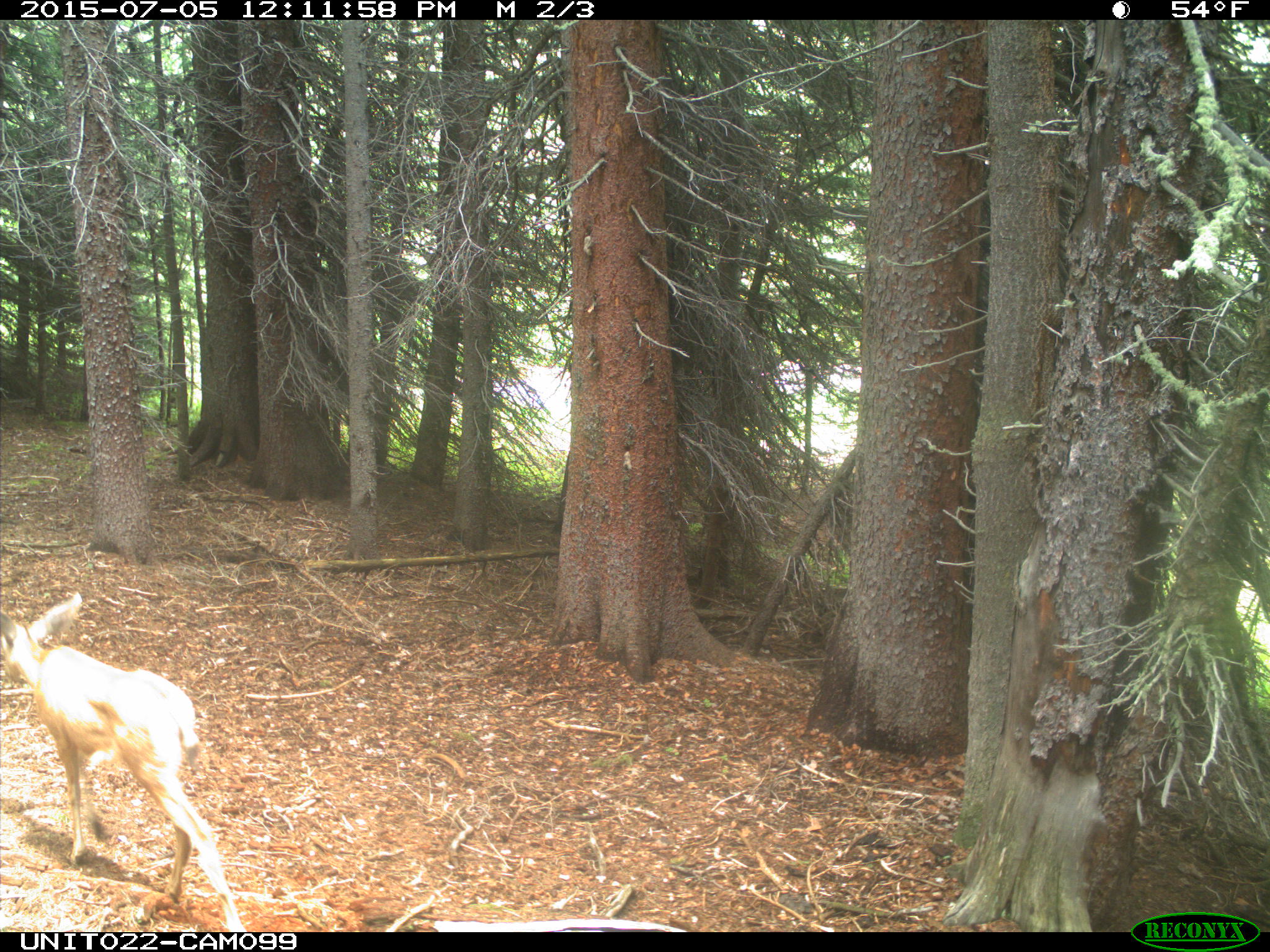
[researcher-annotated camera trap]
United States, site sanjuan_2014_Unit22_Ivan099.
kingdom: Animalia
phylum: Chordata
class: Mammalia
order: Artiodactyla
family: Cervidae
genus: Odocoileus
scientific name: Odocoileus hemionus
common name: mule deer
Odocoileus hemionus (mule deer).